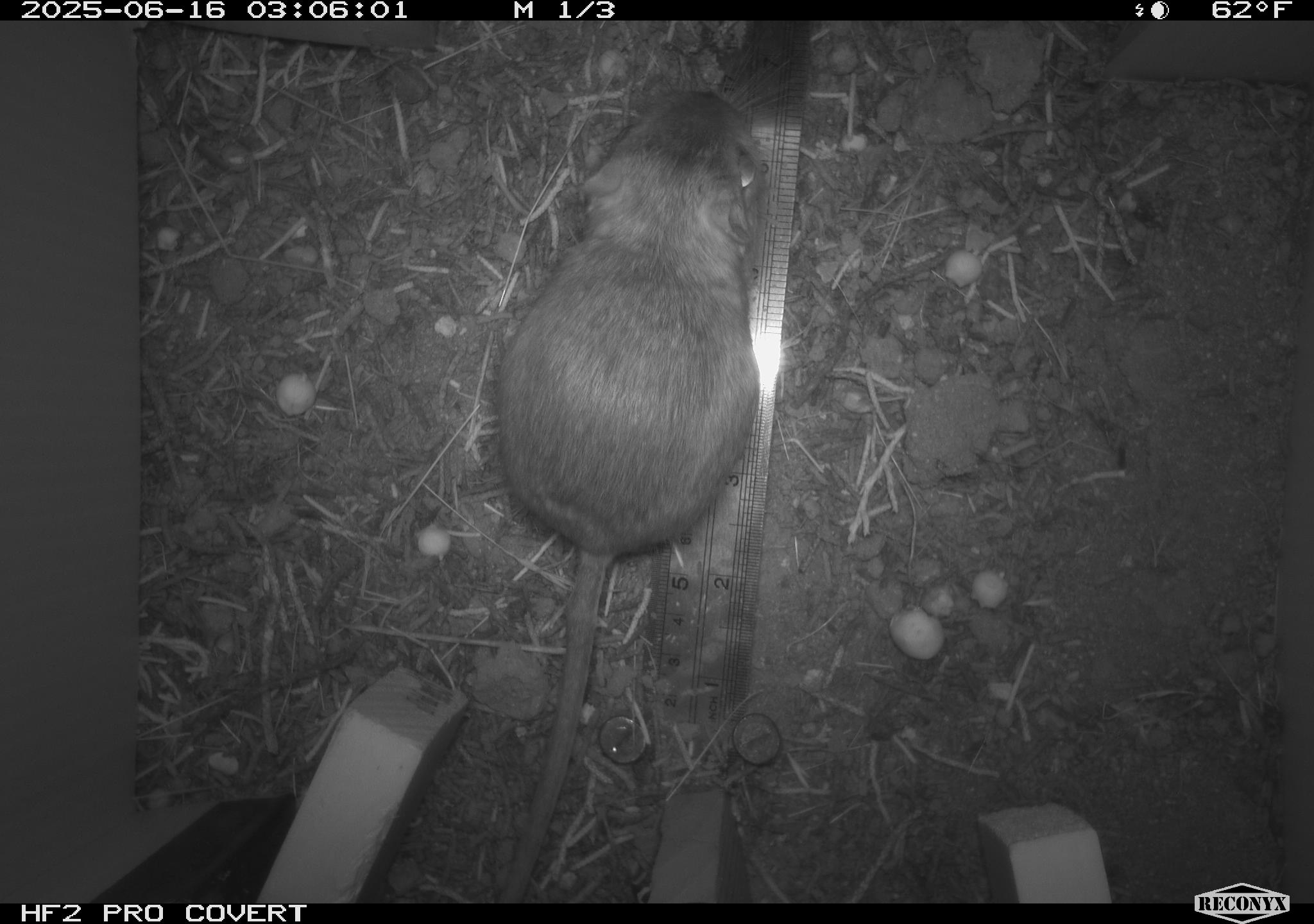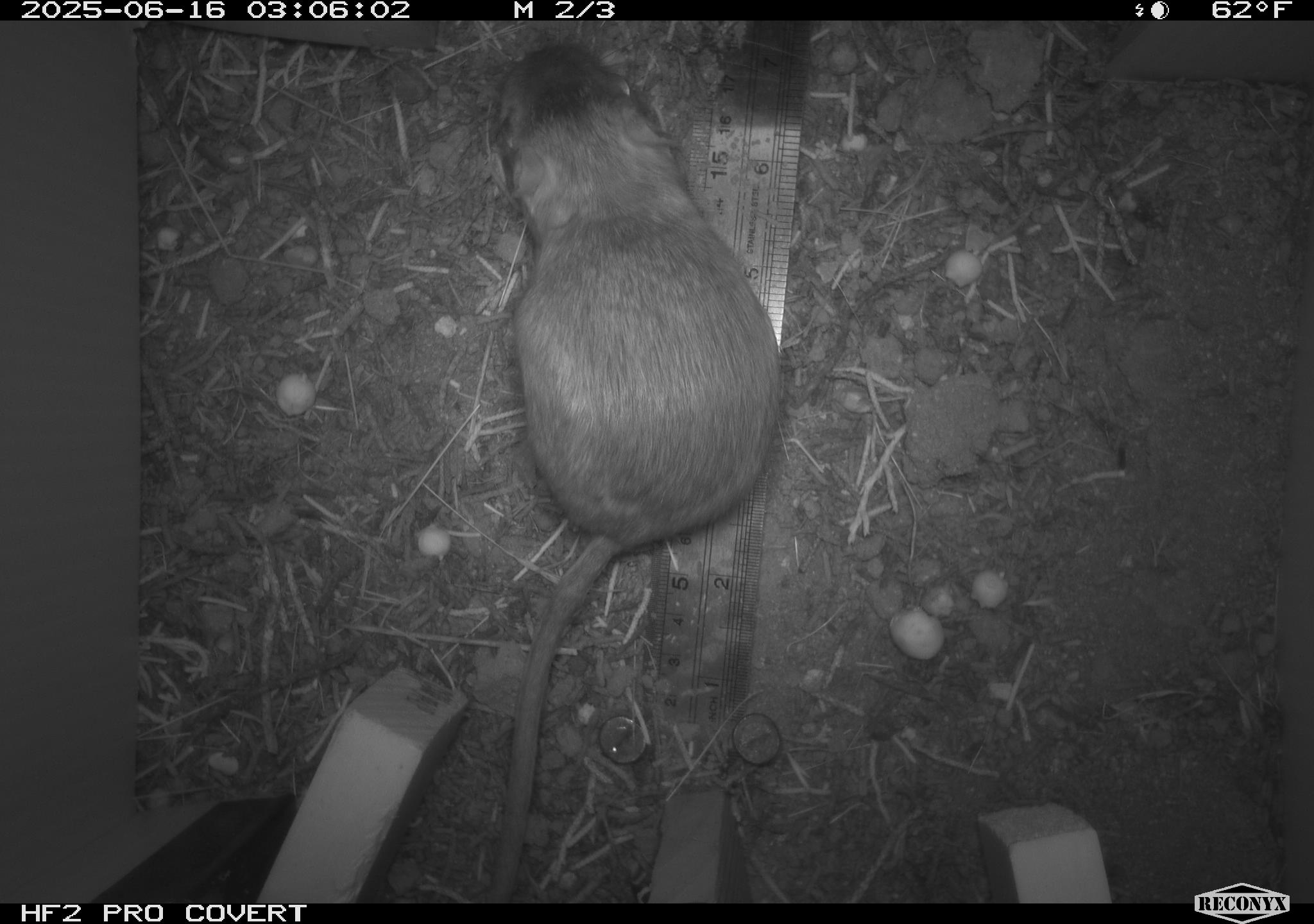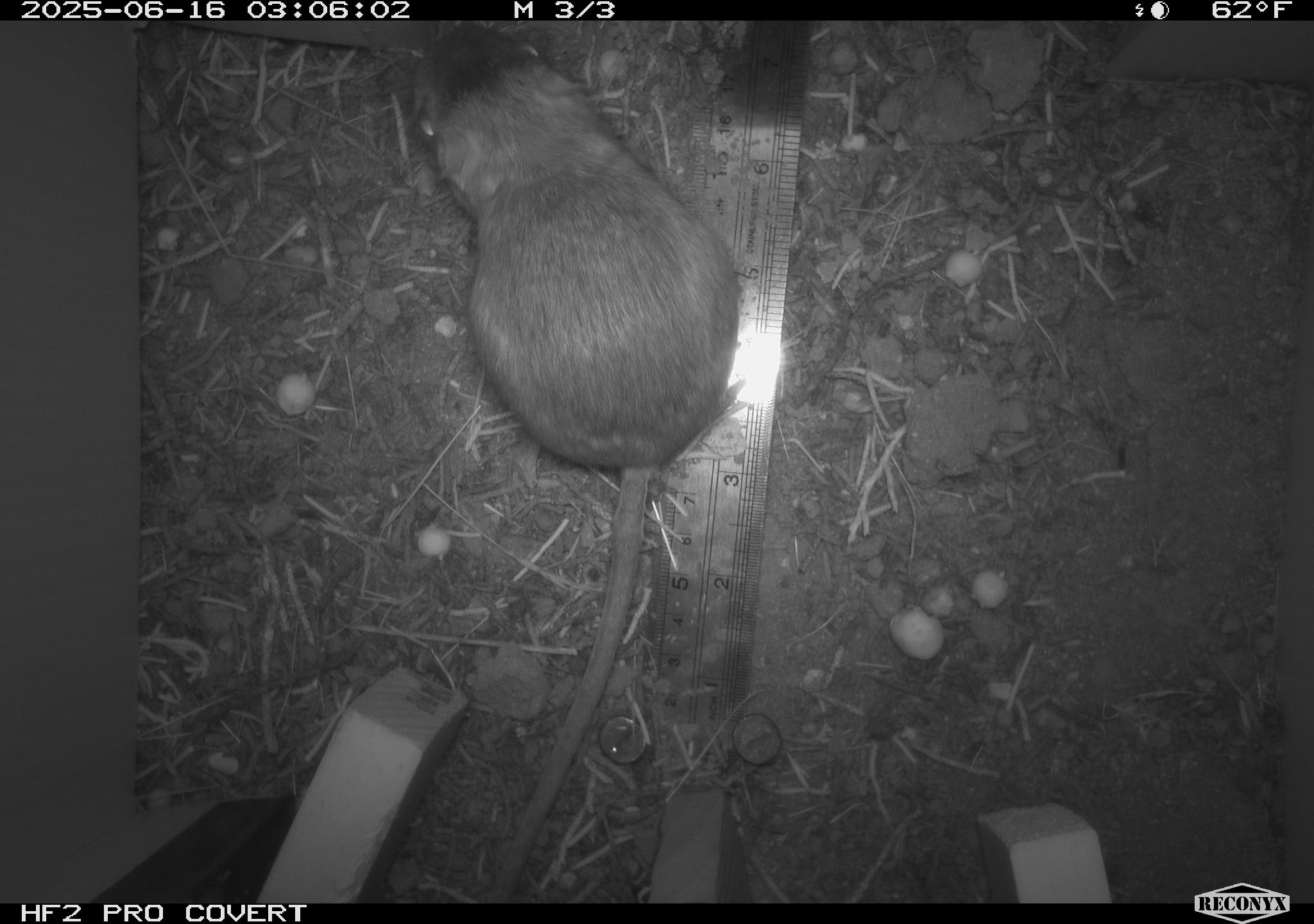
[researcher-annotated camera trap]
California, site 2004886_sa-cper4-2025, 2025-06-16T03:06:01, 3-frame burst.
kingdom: Animalia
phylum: Chordata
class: Mammalia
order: Rodentia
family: Heteromyidae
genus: Dipodomys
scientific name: Dipodomys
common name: kangaroo rats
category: dipodomys species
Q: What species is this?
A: Dipodomys species (kangaroo rats) (Dipodomys).